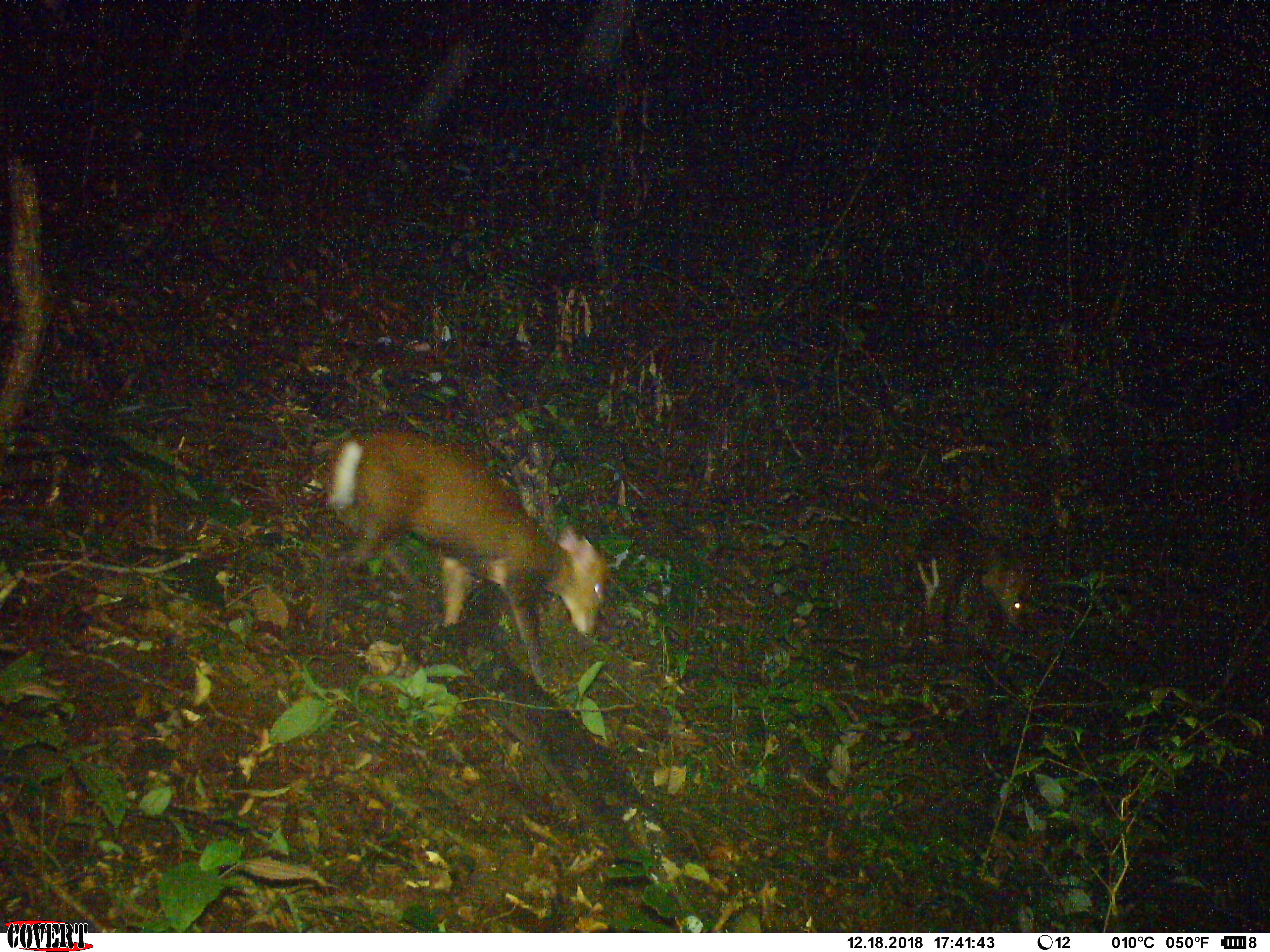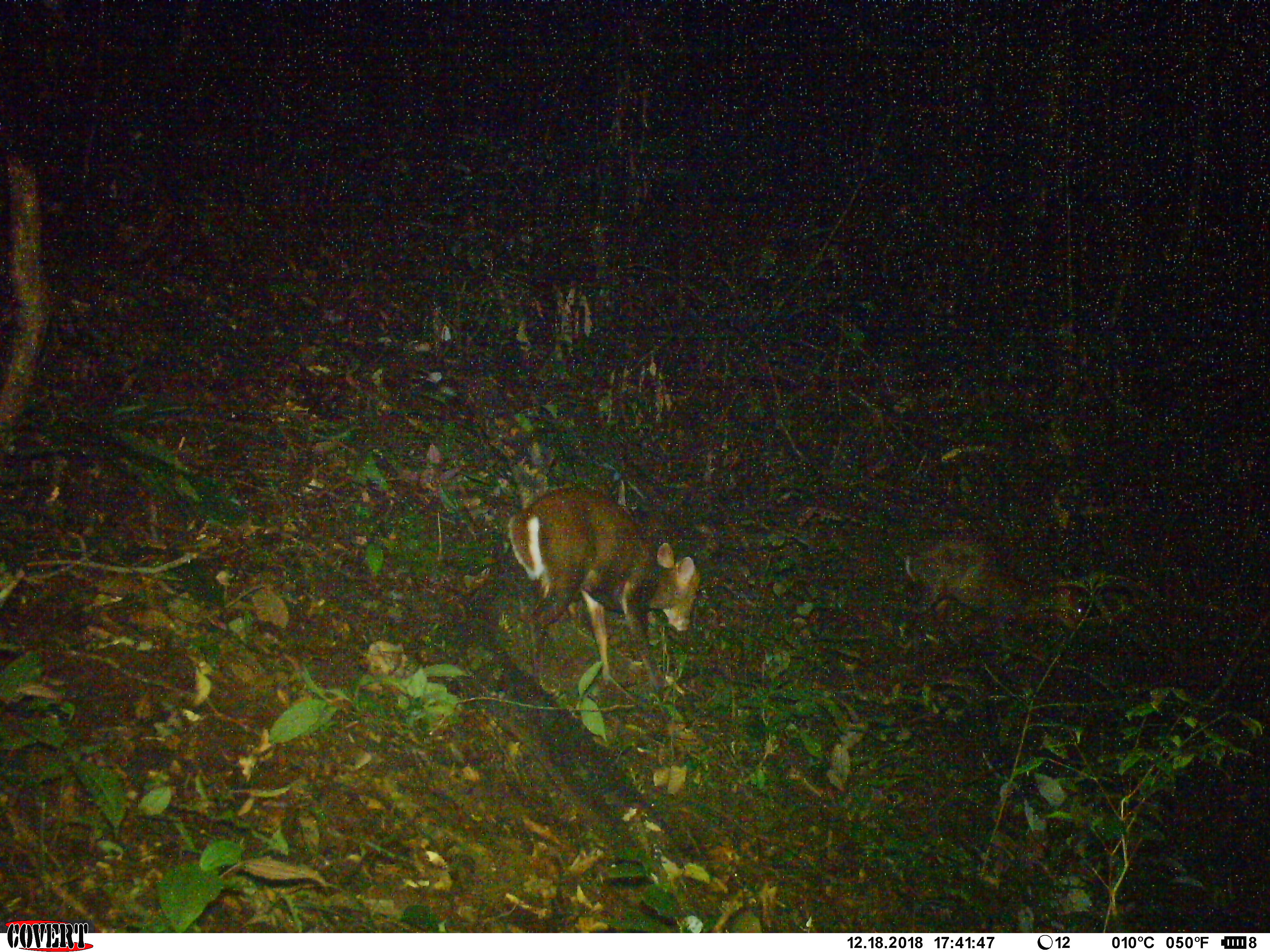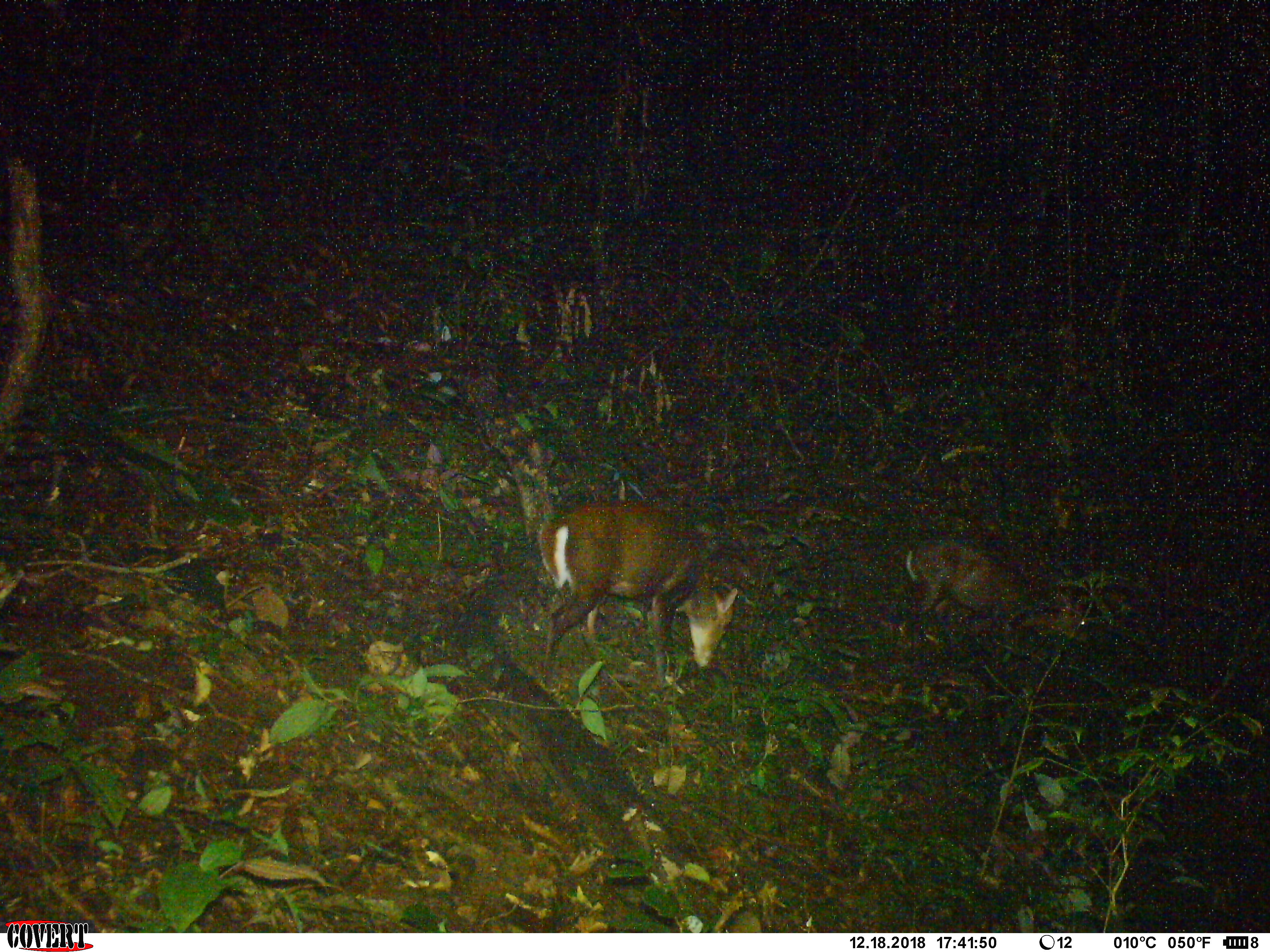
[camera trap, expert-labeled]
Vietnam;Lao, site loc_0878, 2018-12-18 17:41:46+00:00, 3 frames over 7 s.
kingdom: Animalia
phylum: Chordata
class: Mammalia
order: Artiodactyla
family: Cervidae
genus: Muntiacus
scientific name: Muntiacus rooseveltorum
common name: roosevelt's muntjac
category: roosevelts muntjac group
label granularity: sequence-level